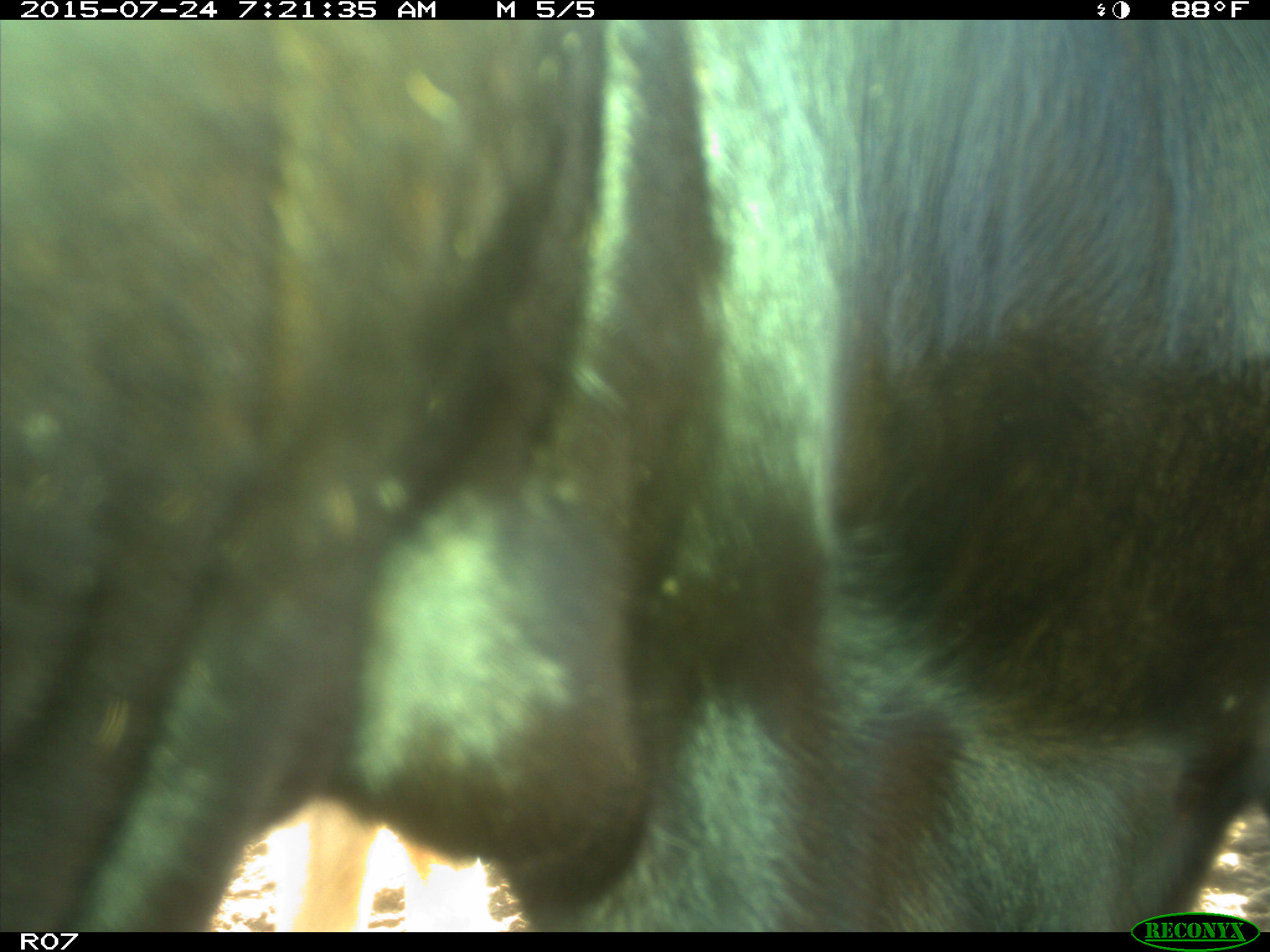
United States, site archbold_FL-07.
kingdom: Animalia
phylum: Chordata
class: Mammalia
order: Artiodactyla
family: Bovidae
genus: Bos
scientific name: Bos taurus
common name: domestic cow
Bos taurus (domestic cow).